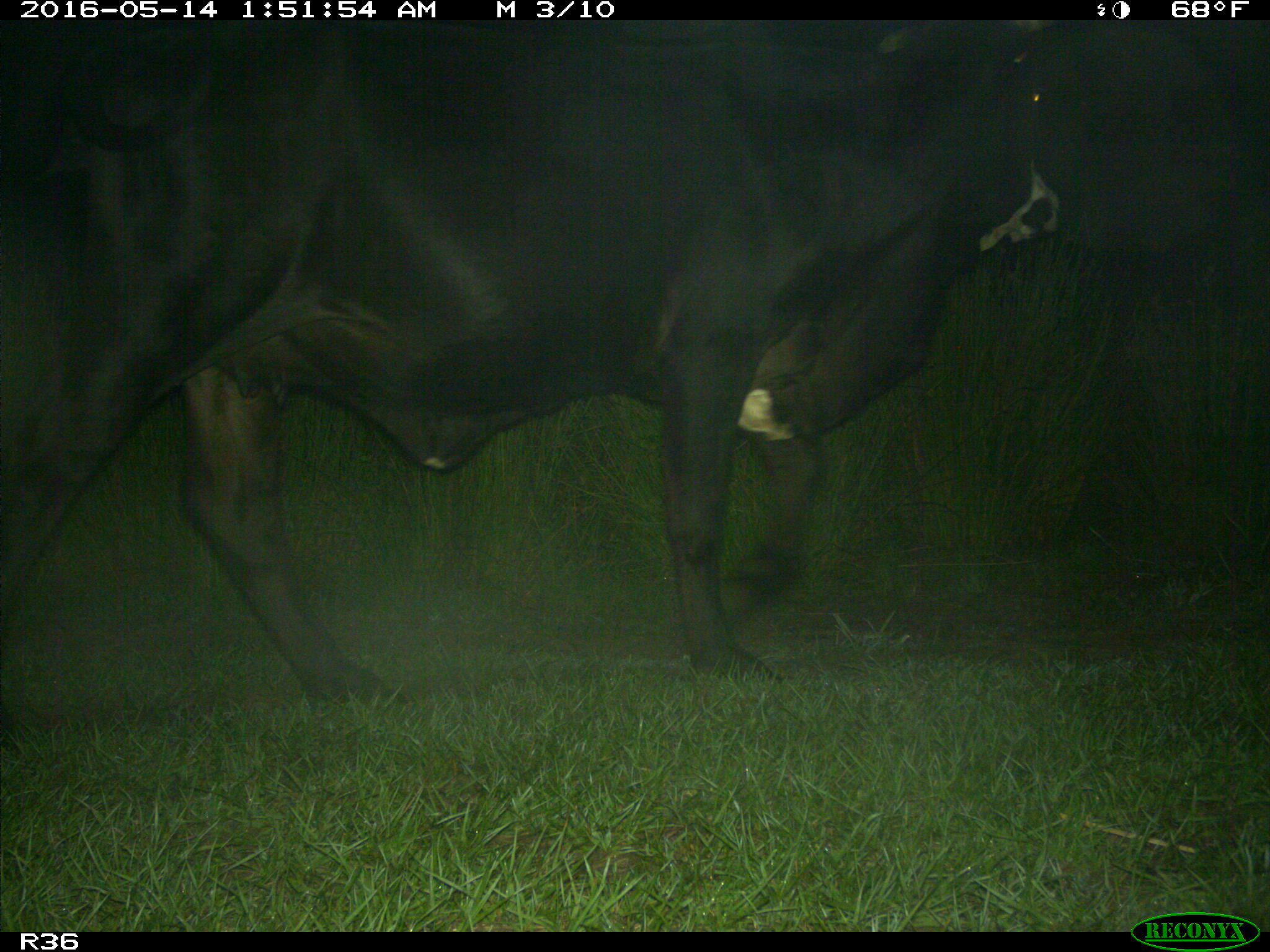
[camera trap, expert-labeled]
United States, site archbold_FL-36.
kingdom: Animalia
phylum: Chordata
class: Mammalia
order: Artiodactyla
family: Bovidae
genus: Bos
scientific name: Bos taurus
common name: domestic cow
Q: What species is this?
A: Bos taurus (domestic cow).